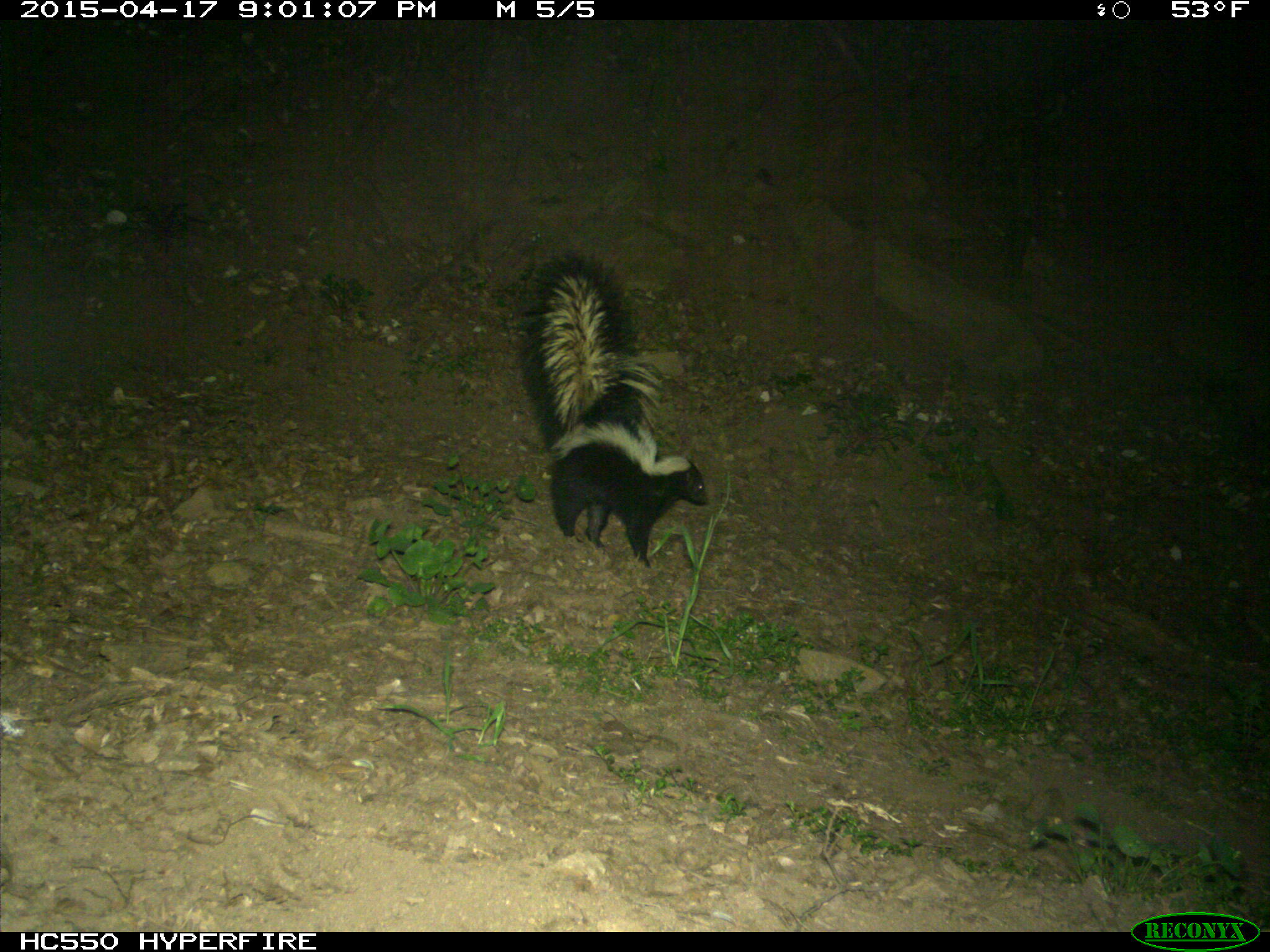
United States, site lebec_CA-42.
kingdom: Animalia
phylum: Chordata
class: Mammalia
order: Carnivora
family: Mephitidae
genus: Mephitis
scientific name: Mephitis mephitis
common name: striped skunk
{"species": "Mephitis mephitis (striped skunk)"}